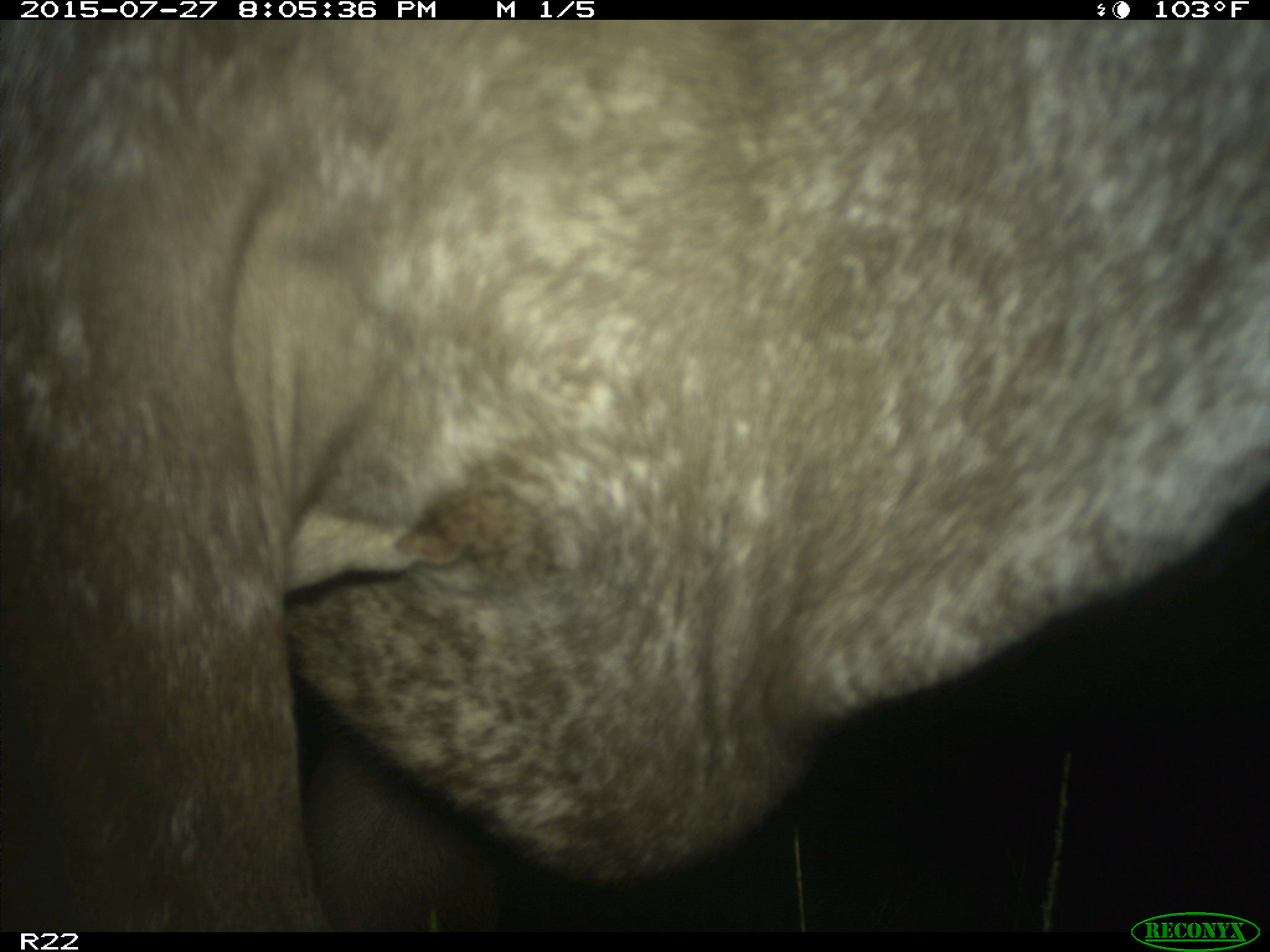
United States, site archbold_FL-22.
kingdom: Animalia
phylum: Chordata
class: Mammalia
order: Artiodactyla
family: Bovidae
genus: Bos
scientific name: Bos taurus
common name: domestic cow